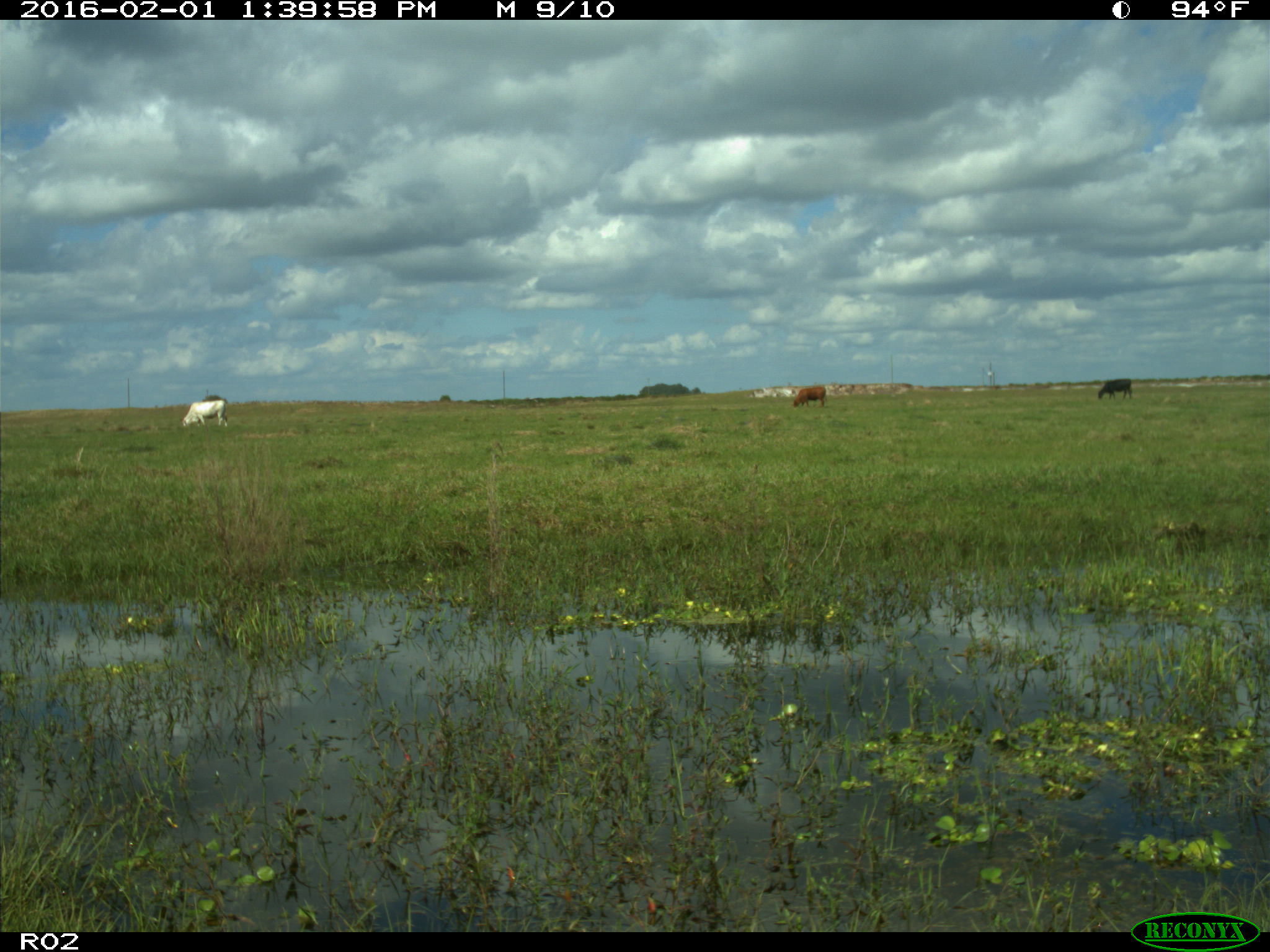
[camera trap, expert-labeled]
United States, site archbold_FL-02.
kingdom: Animalia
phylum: Chordata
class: Mammalia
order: Artiodactyla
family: Bovidae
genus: Bos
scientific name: Bos taurus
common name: domestic cow